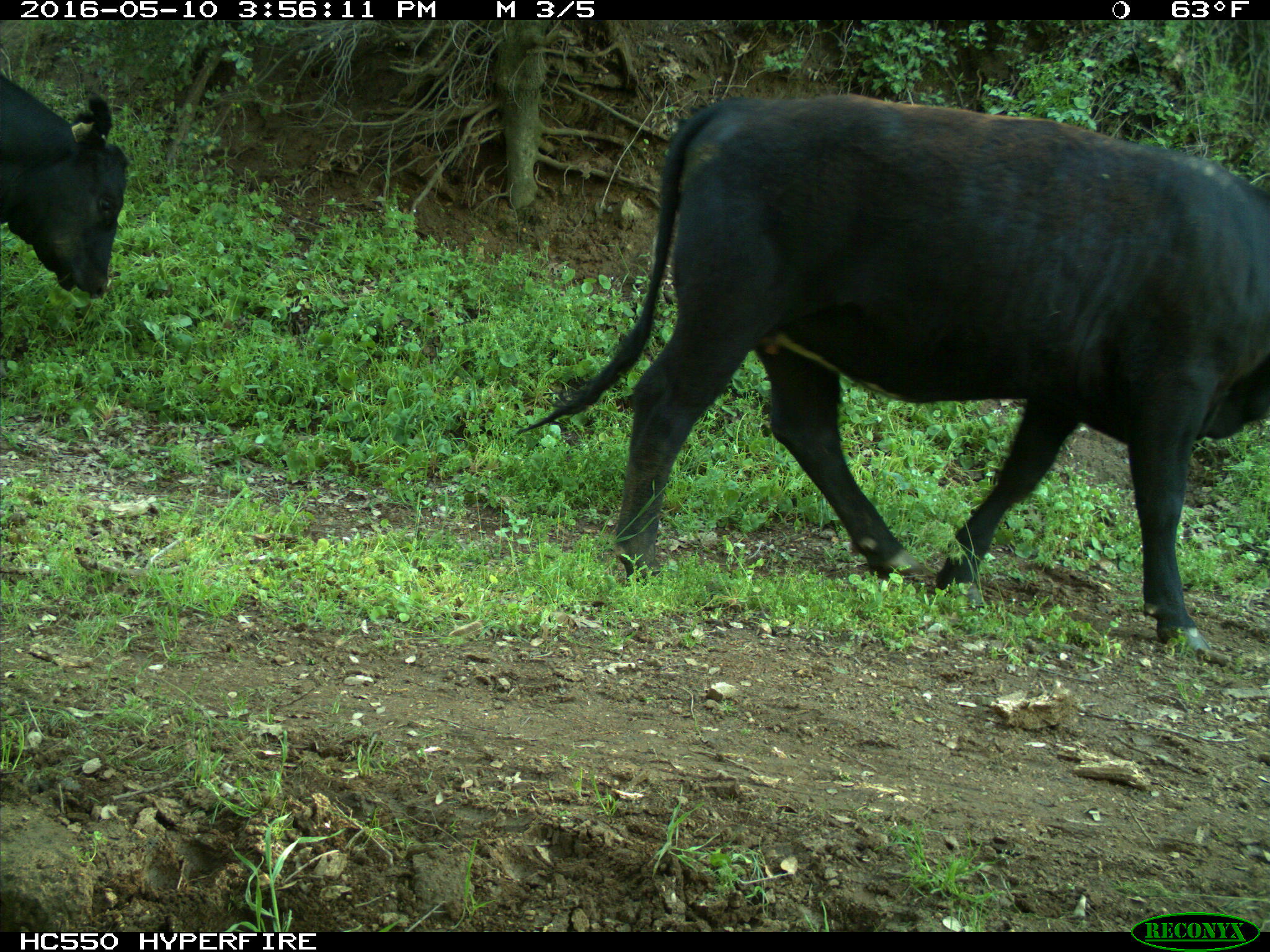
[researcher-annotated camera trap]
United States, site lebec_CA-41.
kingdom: Animalia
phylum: Chordata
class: Mammalia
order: Artiodactyla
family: Bovidae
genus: Bos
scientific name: Bos taurus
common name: domestic cow